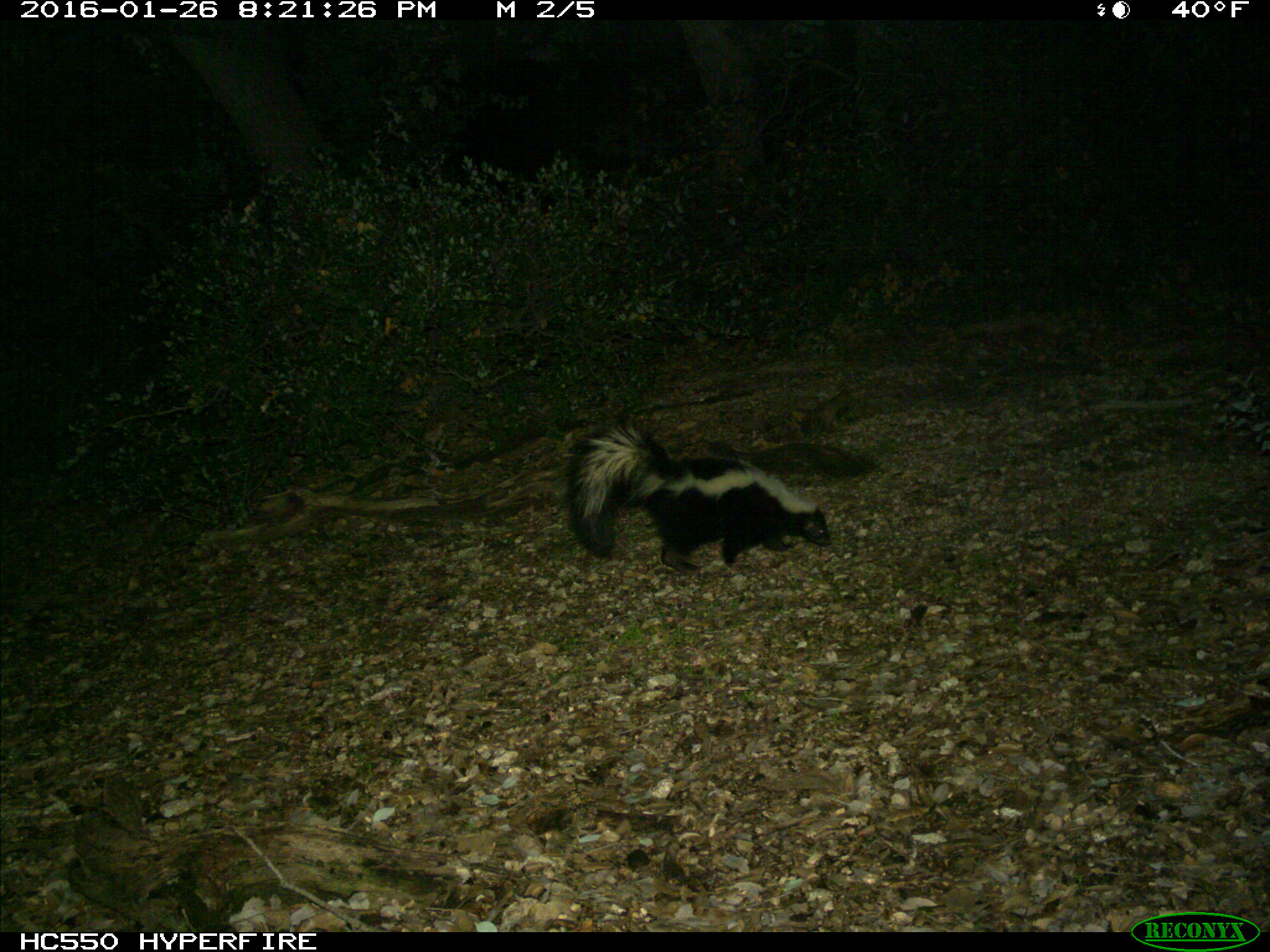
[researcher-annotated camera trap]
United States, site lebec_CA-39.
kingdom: Animalia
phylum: Chordata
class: Mammalia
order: Carnivora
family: Mephitidae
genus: Mephitis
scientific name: Mephitis mephitis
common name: striped skunk